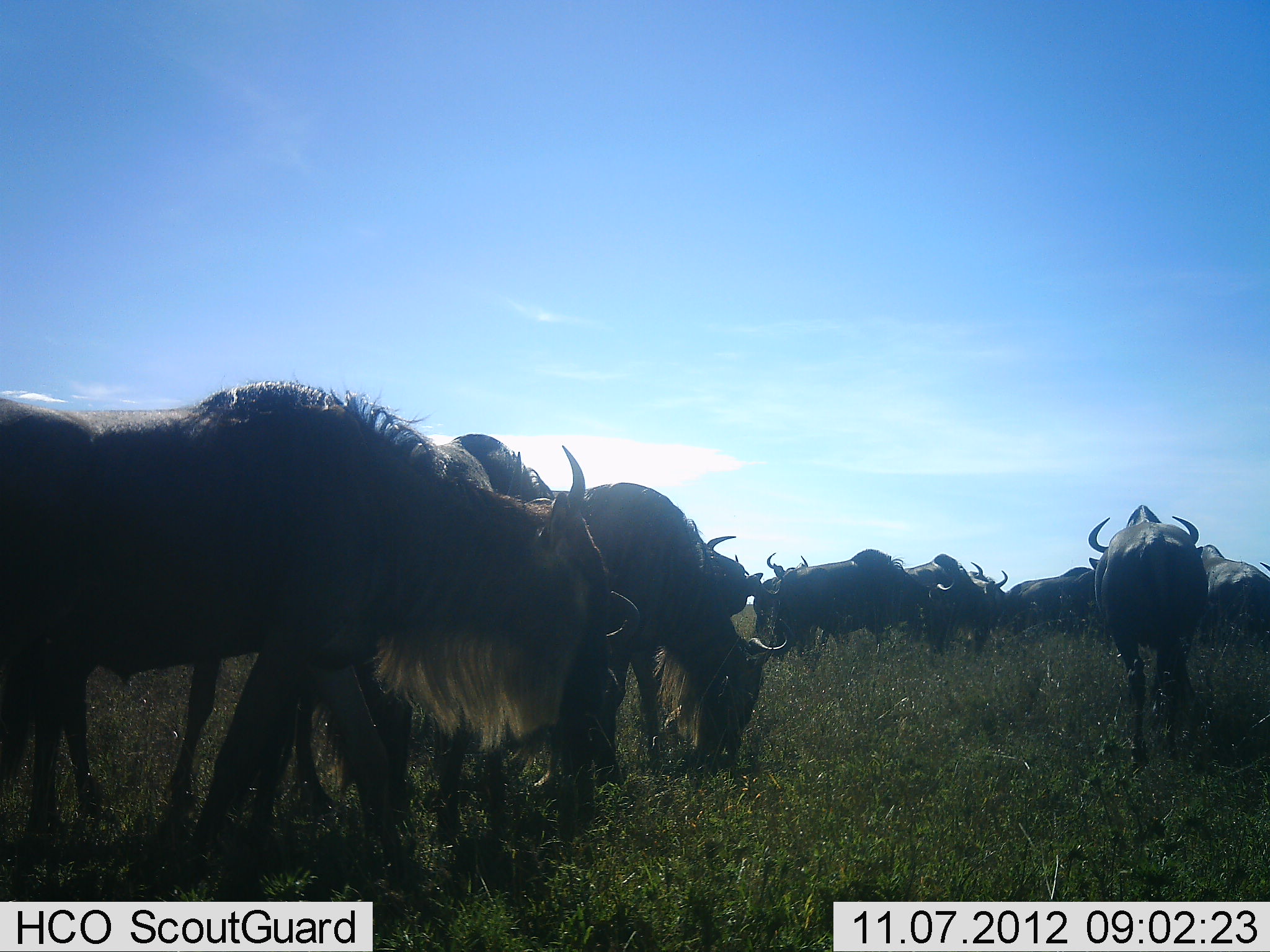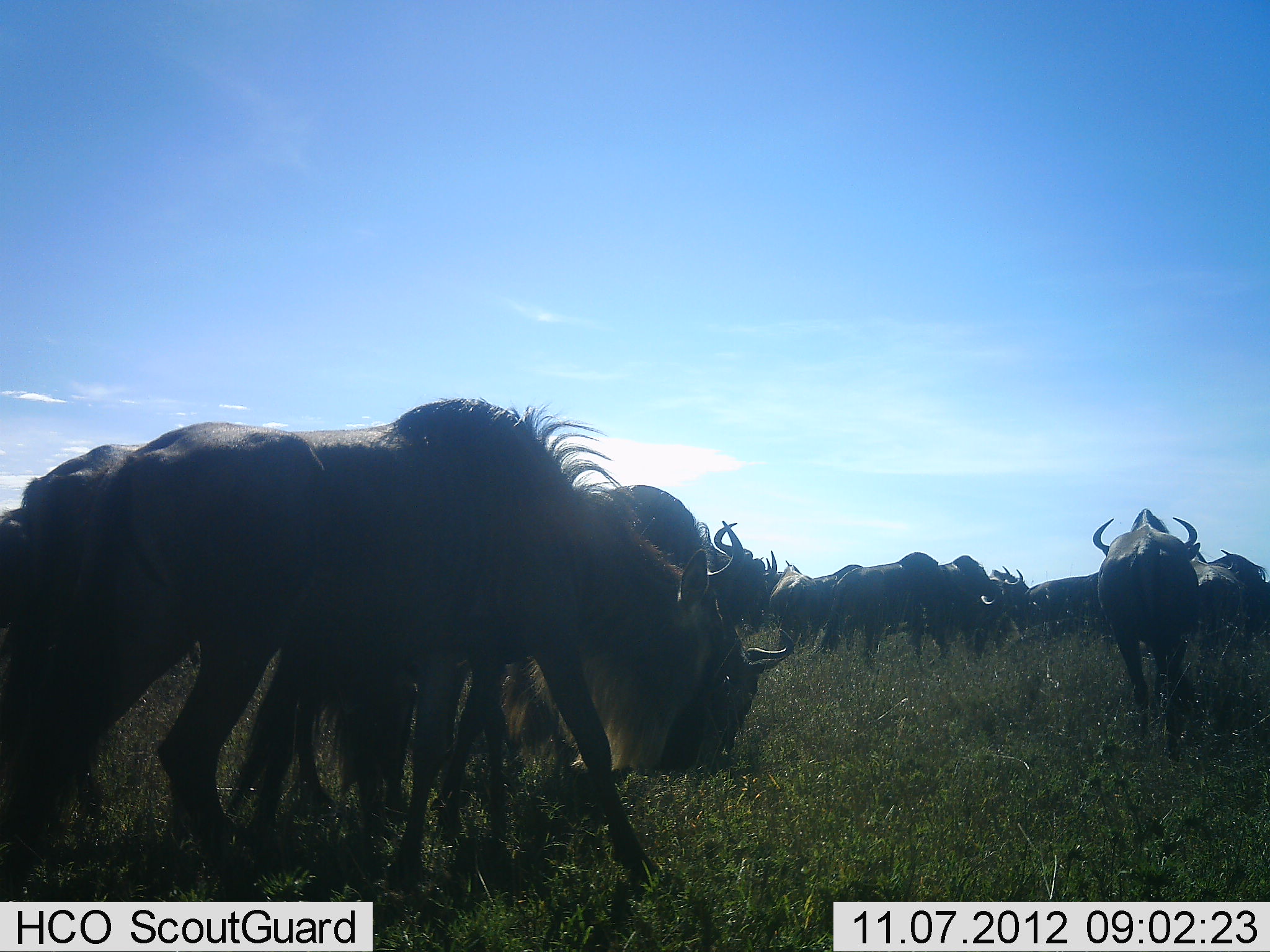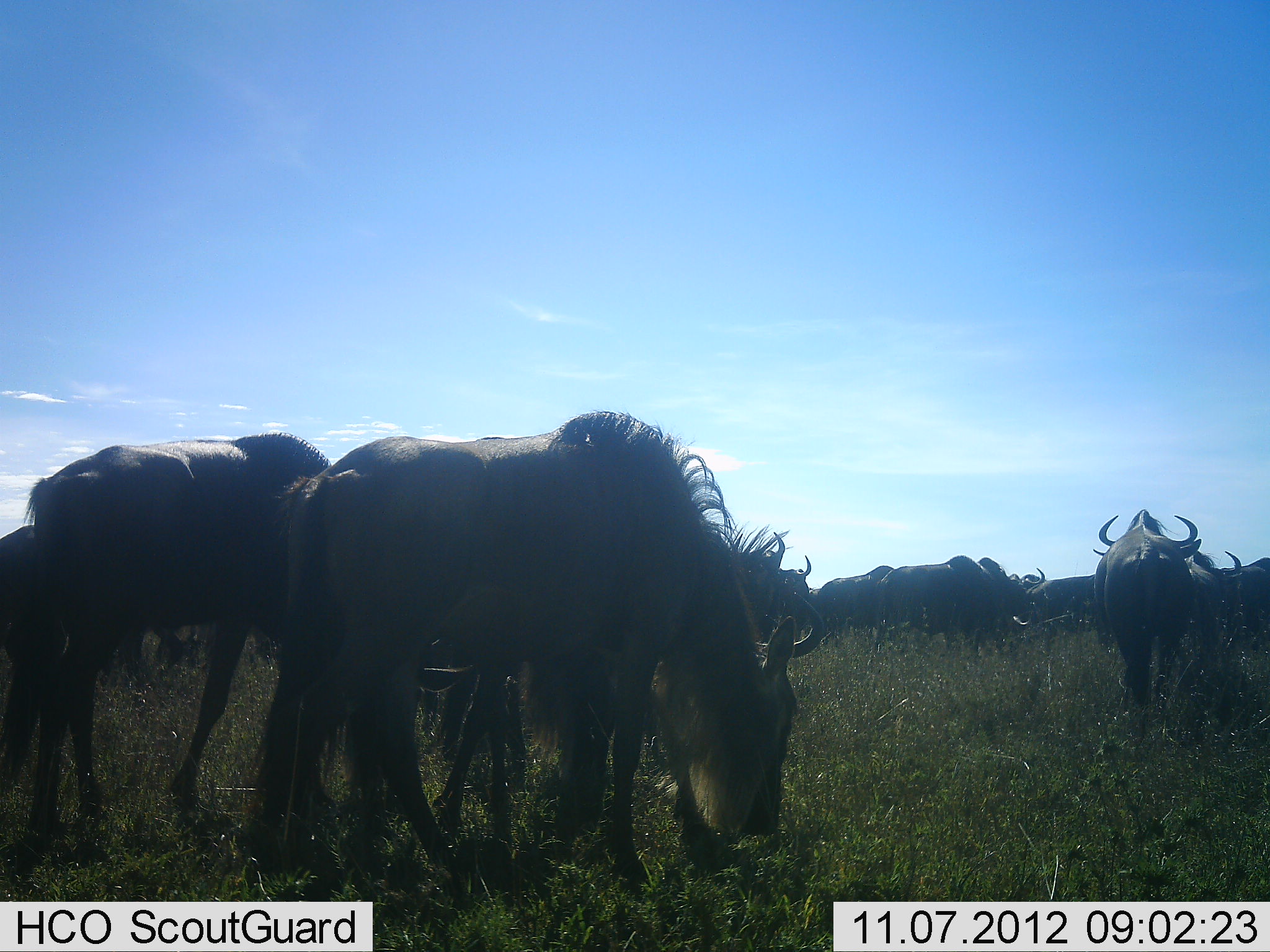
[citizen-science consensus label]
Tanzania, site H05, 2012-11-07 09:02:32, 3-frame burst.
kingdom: Animalia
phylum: Chordata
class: Mammalia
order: Artiodactyla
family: Bovidae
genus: Connochaetes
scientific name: Connochaetes taurinus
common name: blue wildebeest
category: wildebeest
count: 11-50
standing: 30%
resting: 0%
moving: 70%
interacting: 10%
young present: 0%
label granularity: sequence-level